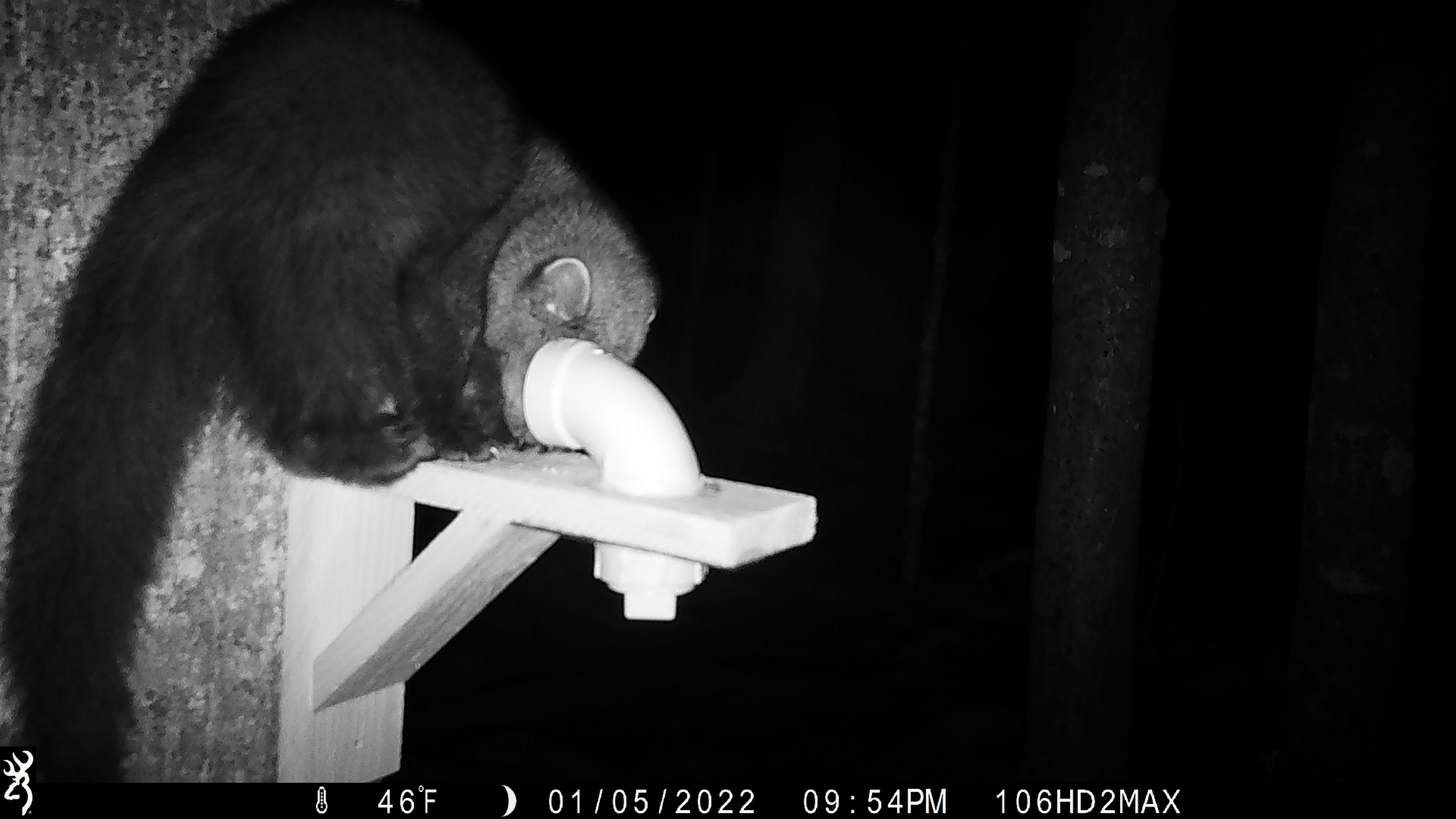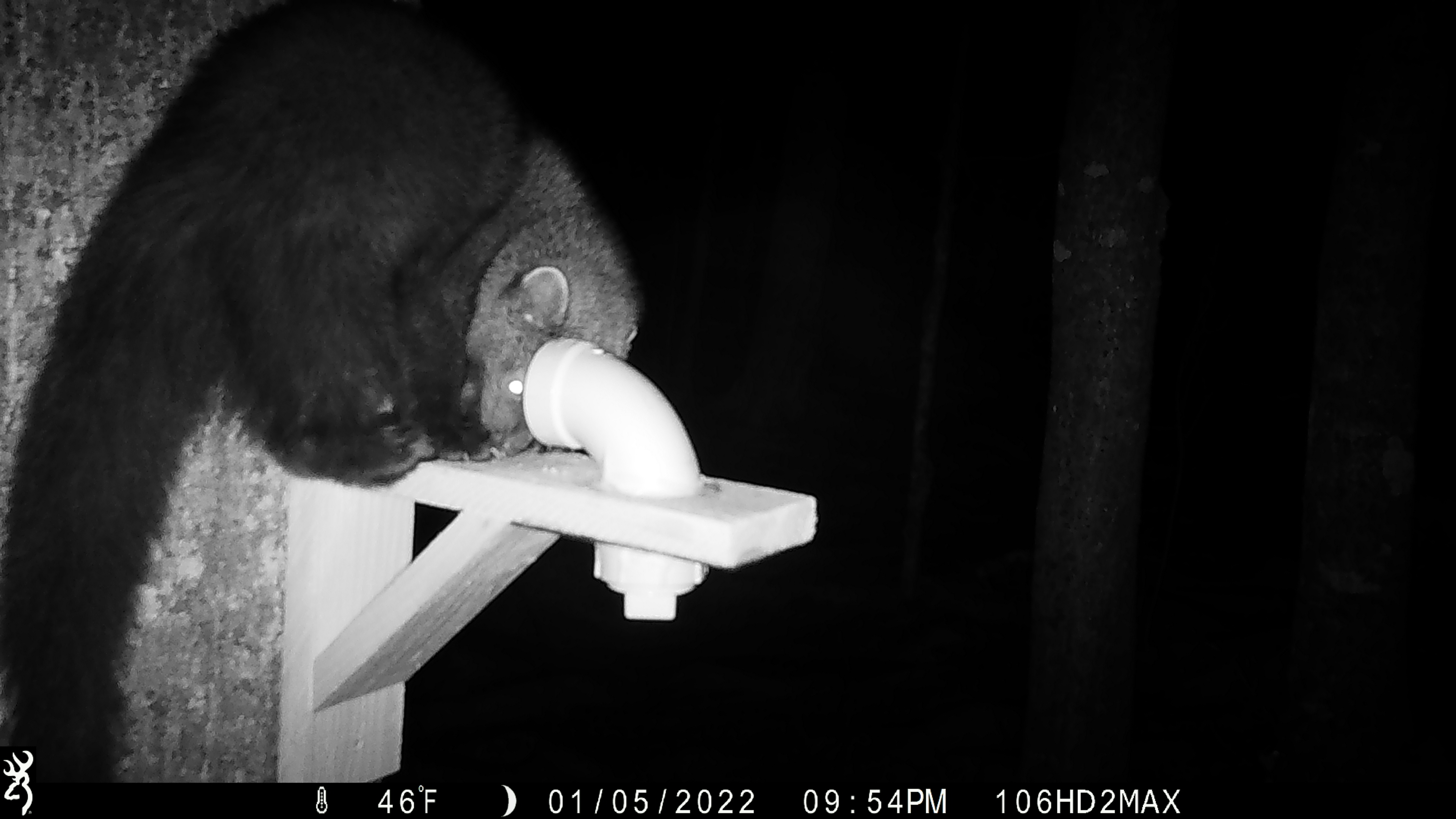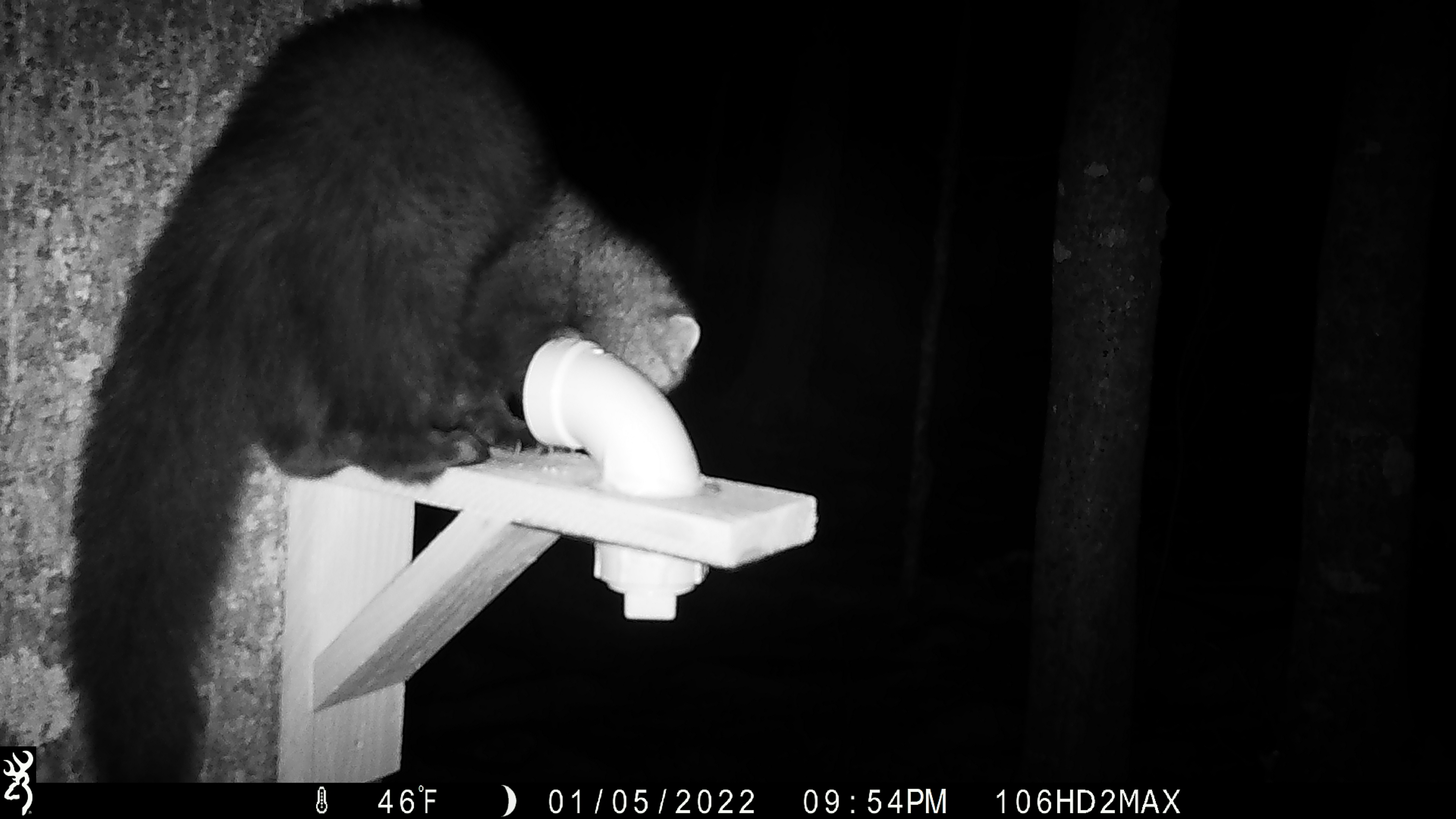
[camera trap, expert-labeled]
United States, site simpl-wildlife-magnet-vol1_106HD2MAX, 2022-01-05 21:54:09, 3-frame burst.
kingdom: Animalia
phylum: Chordata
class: Mammalia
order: Carnivora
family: Mustelidae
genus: Pekania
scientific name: Pekania pennanti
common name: fisher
Fisher (Pekania pennanti).